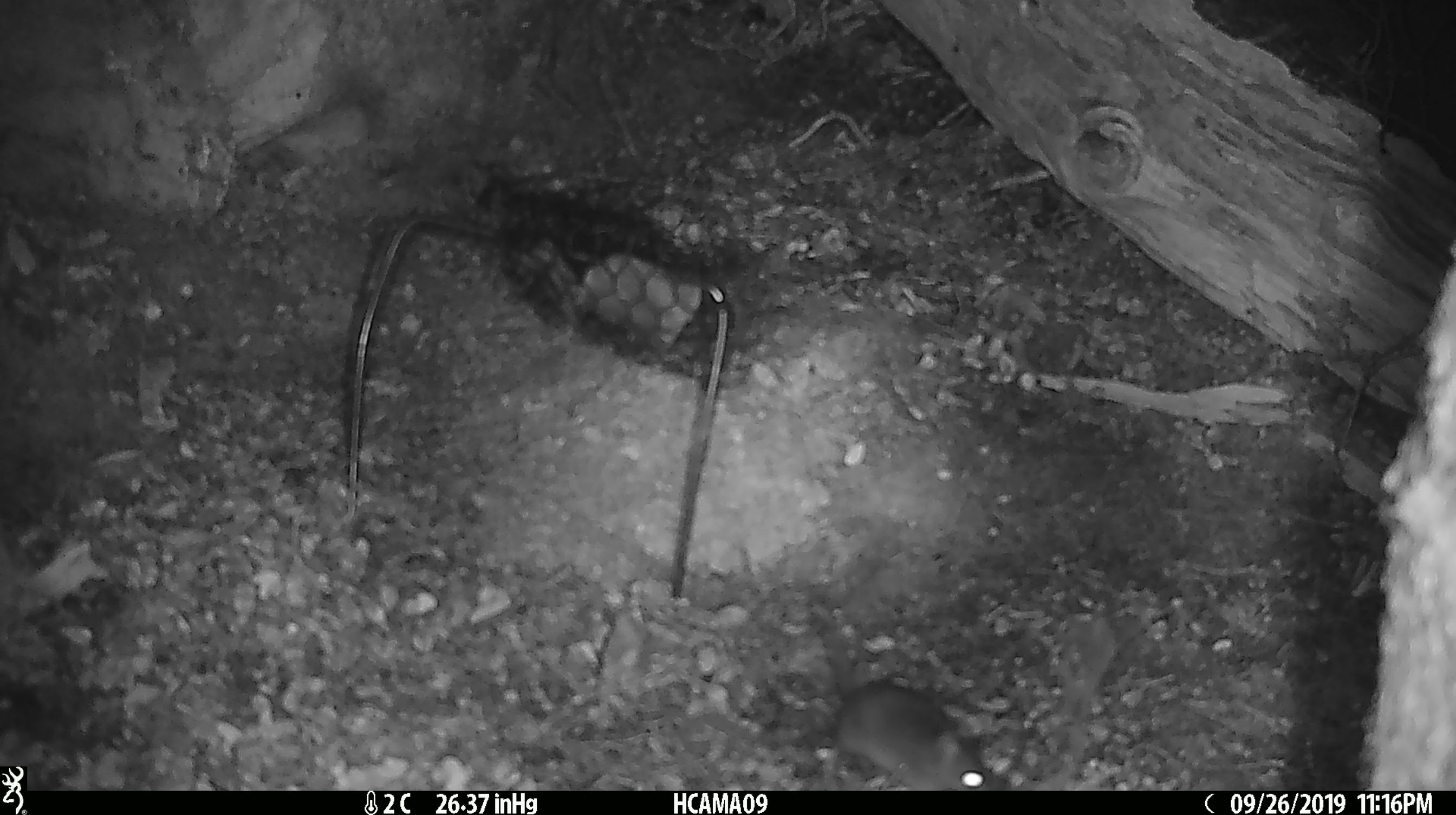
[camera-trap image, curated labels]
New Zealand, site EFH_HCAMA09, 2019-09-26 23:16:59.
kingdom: Animalia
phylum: Chordata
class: Mammalia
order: Rodentia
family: Muridae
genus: Mus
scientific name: Mus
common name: mouse